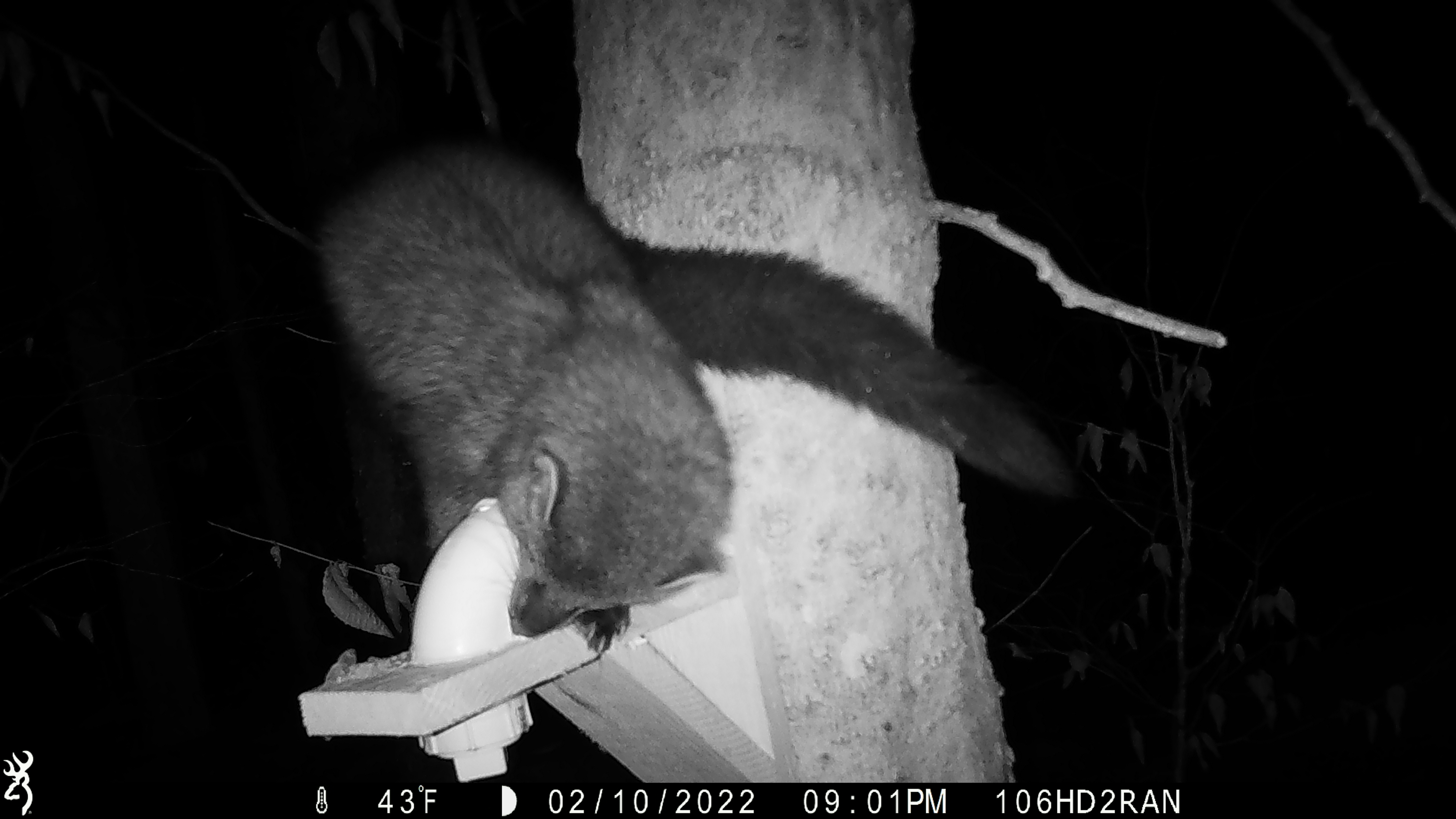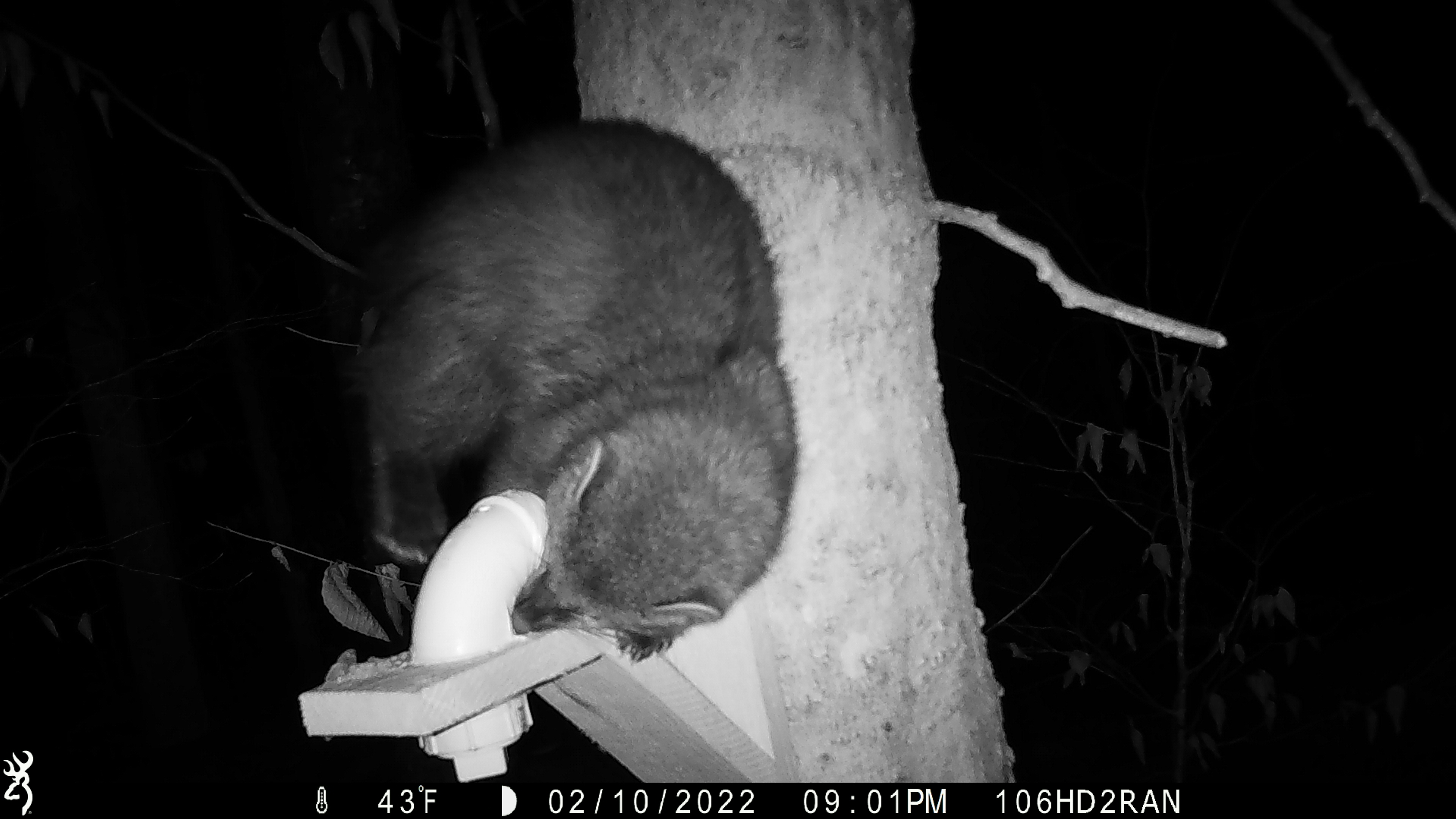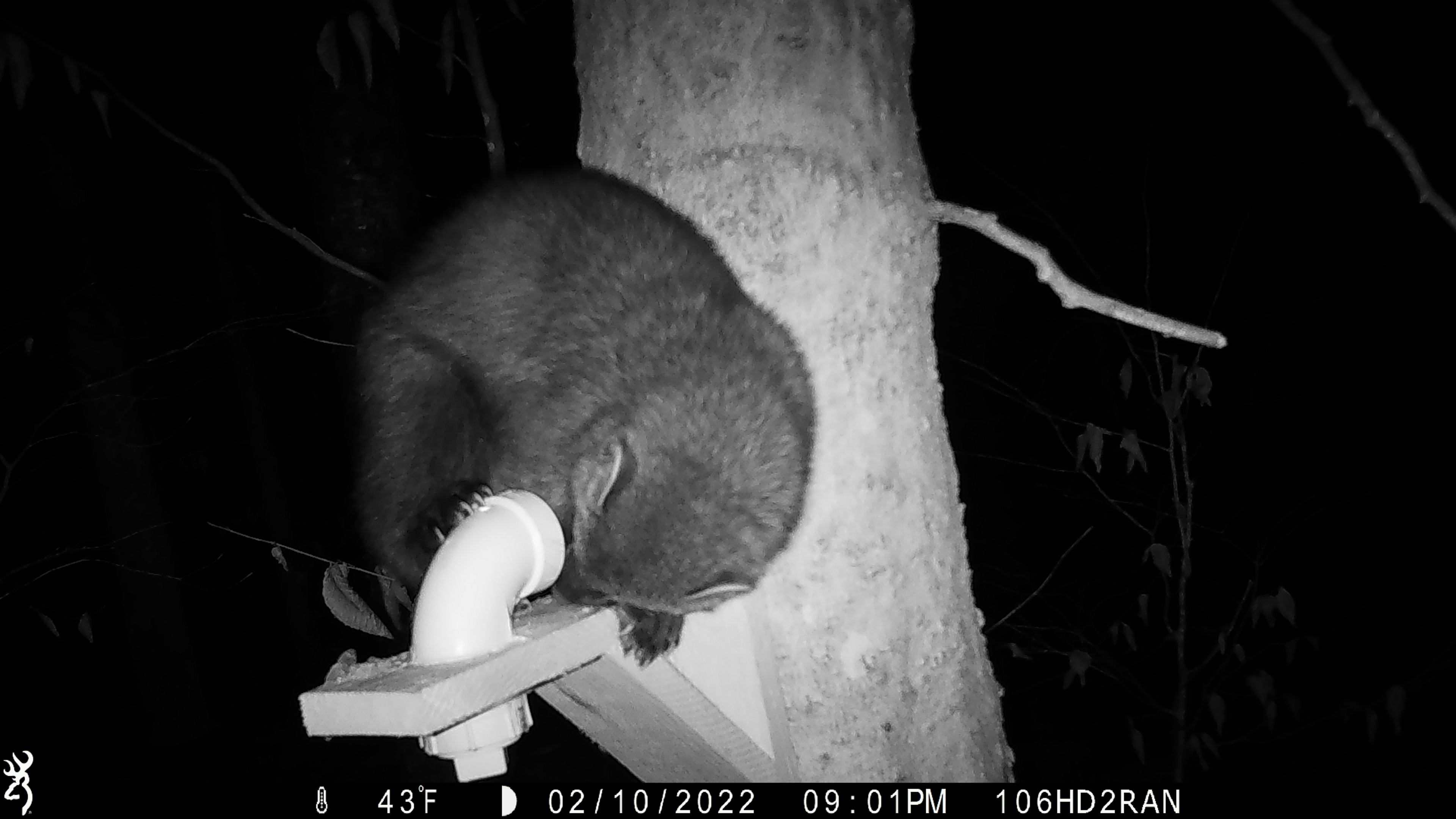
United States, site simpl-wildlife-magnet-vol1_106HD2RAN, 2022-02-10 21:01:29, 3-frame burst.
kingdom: Animalia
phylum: Chordata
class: Mammalia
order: Carnivora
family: Mustelidae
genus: Pekania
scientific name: Pekania pennanti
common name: fisher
Fisher (Pekania pennanti).